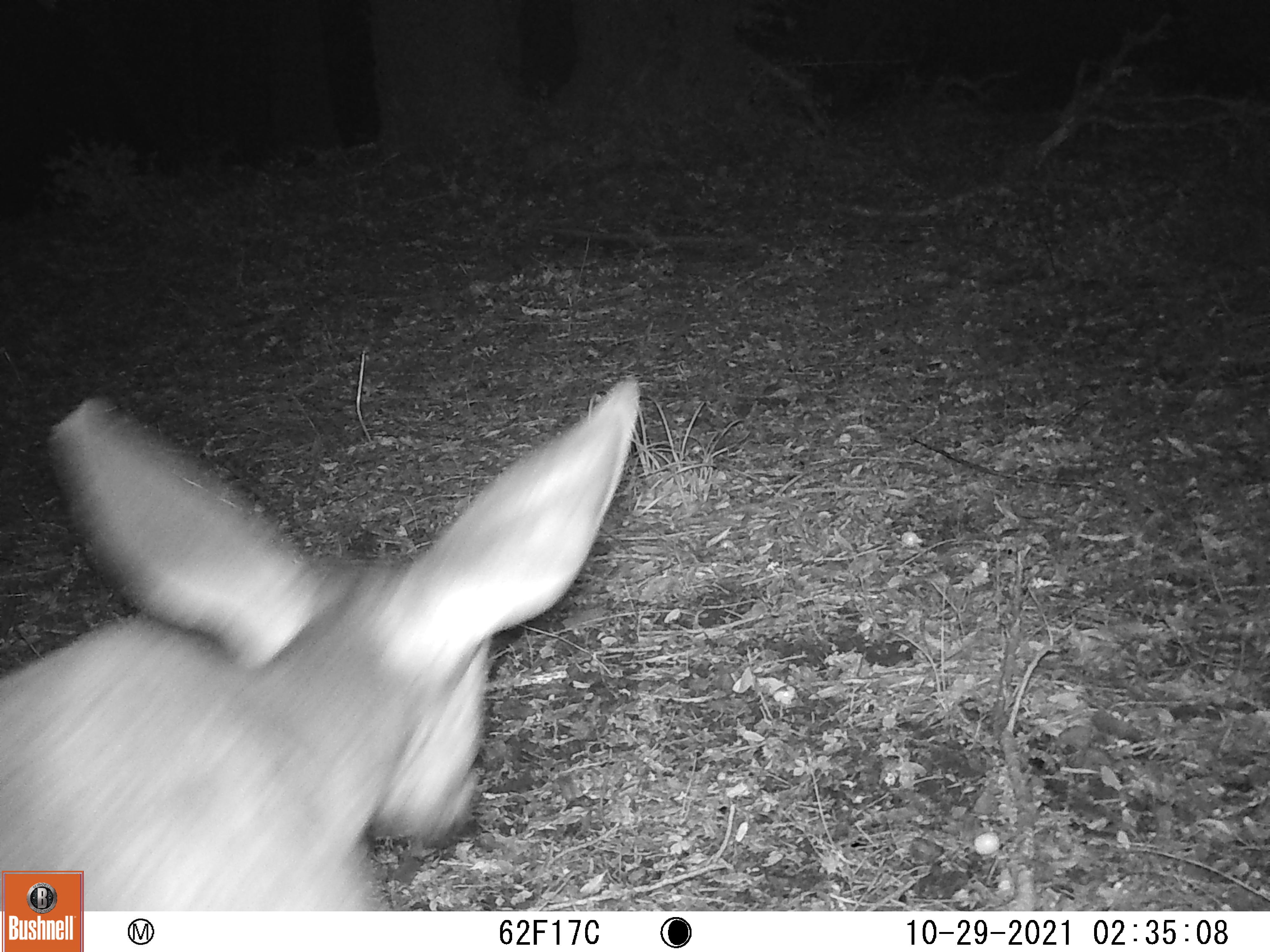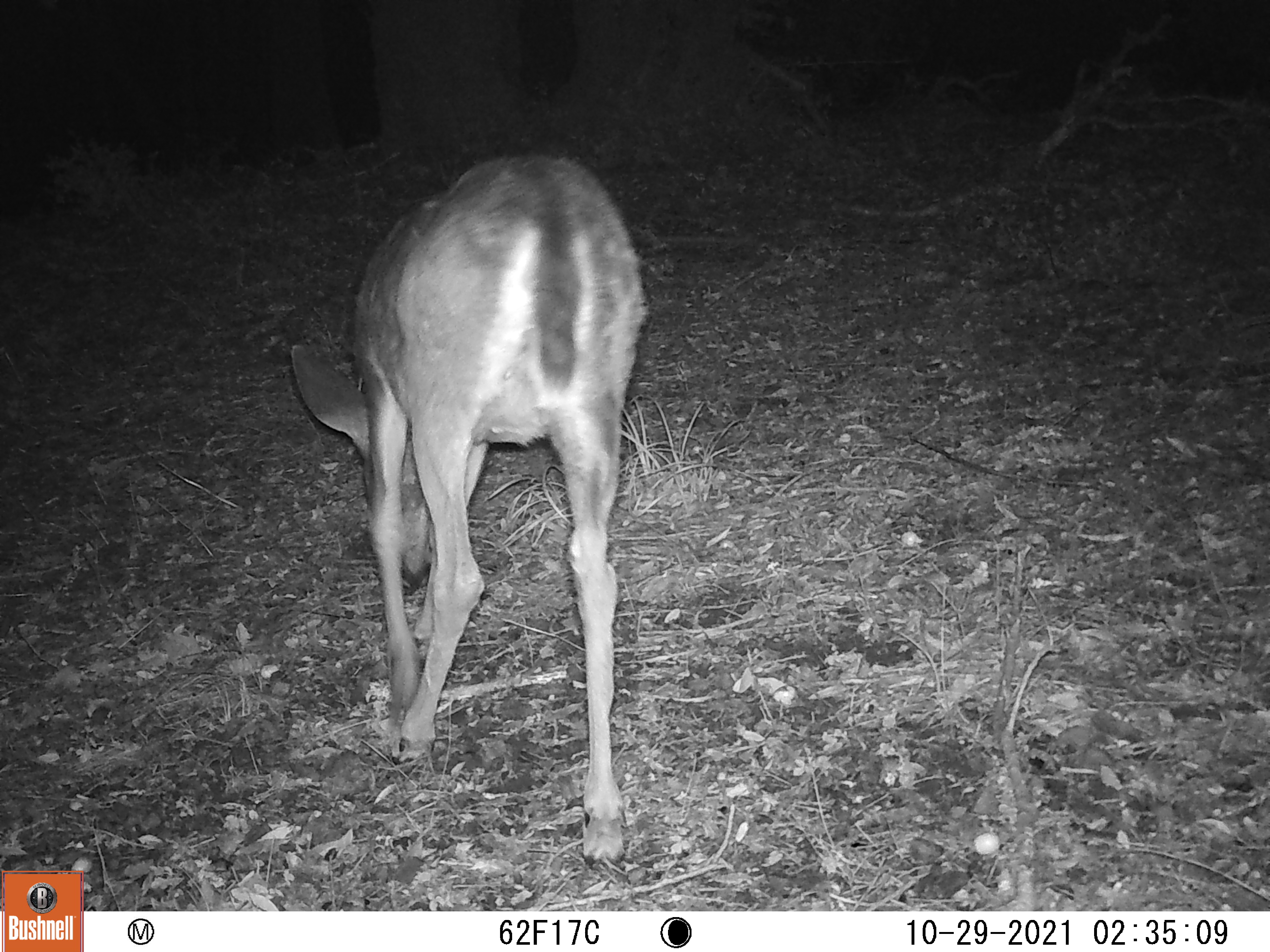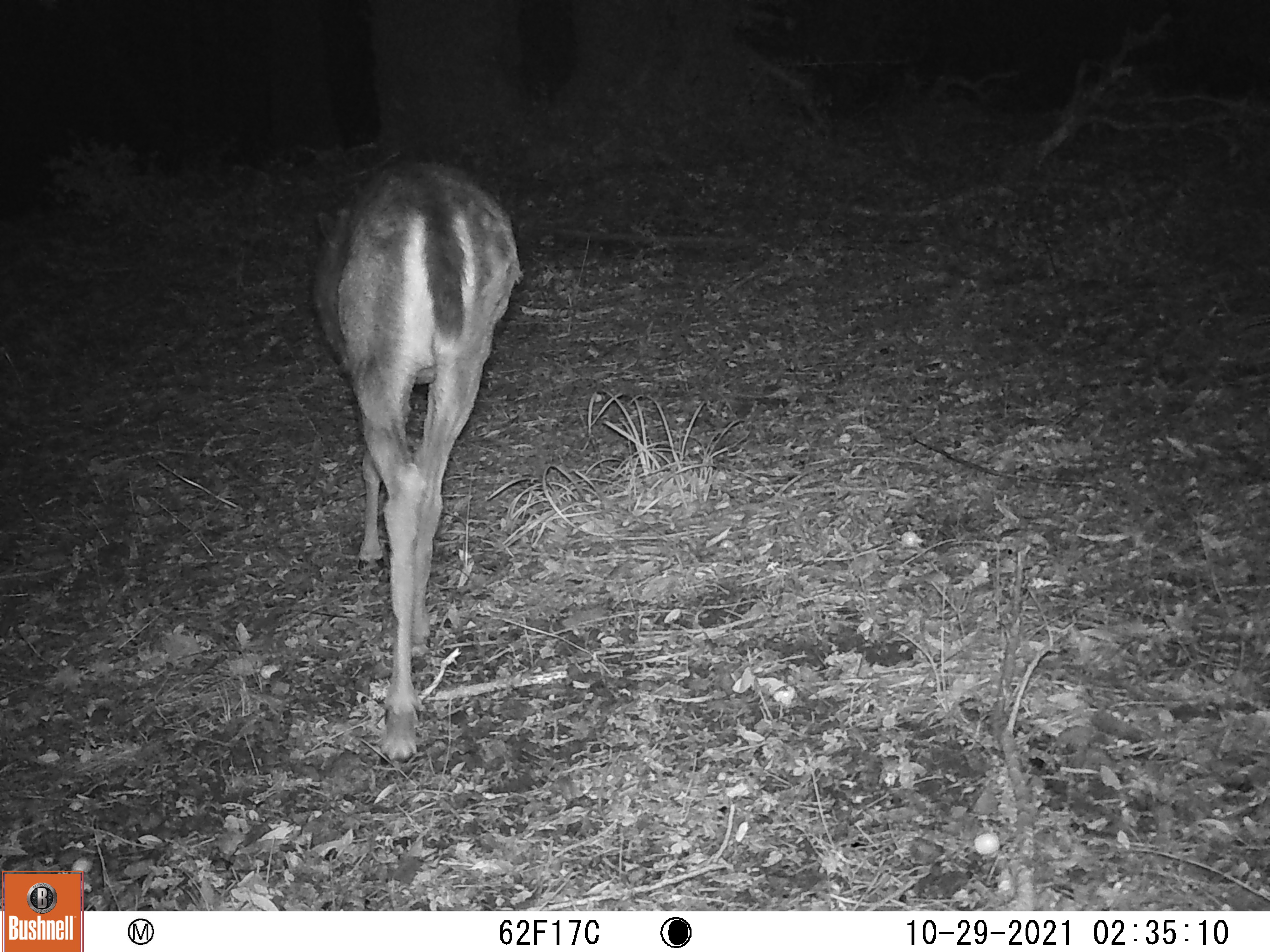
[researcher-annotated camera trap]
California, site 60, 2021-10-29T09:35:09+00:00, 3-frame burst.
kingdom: Animalia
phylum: Chordata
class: Mammalia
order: Artiodactyla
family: Cervidae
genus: Odocoileus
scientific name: Odocoileus hemionus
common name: mule deer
Mule deer (Odocoileus hemionus).